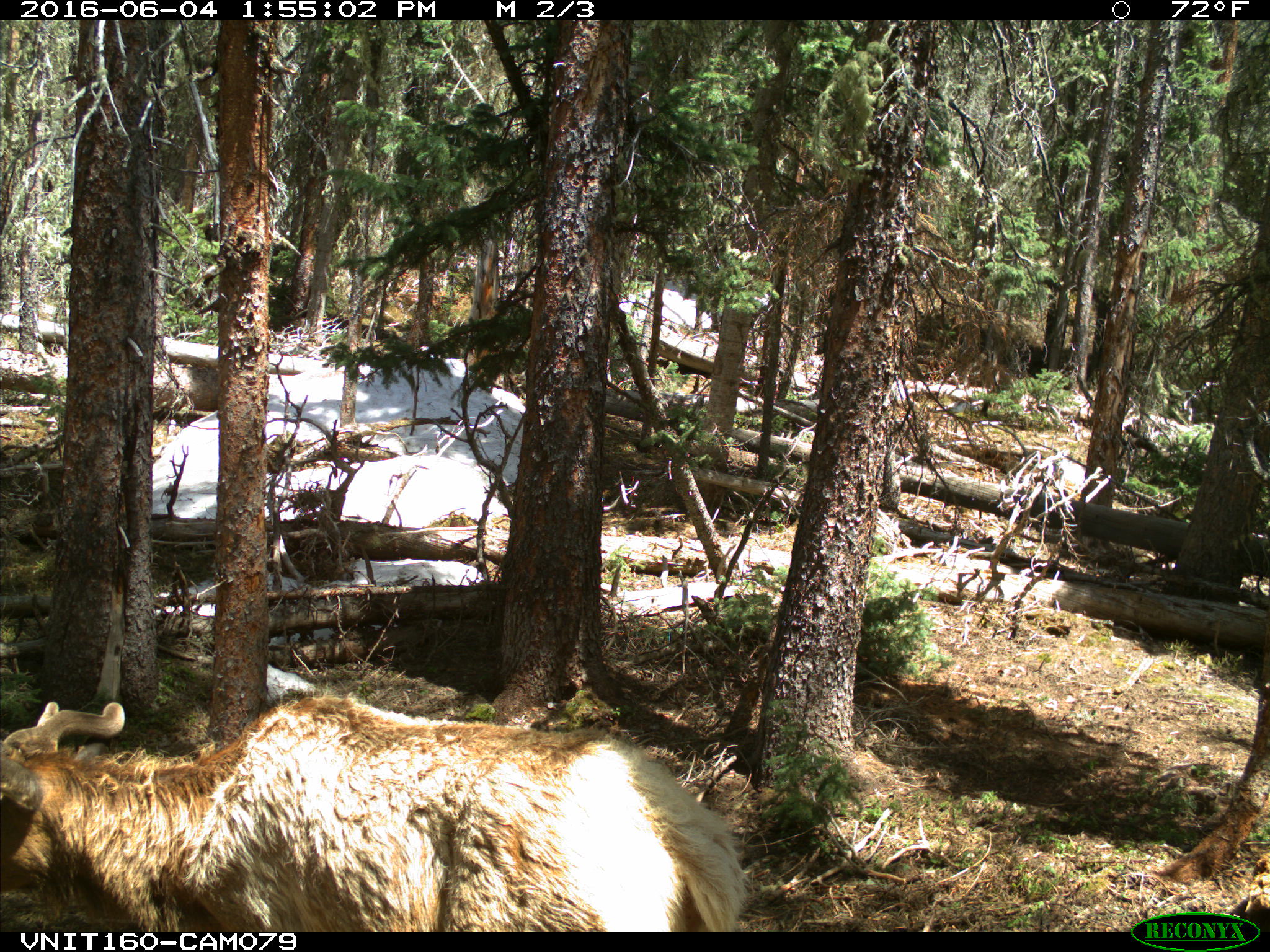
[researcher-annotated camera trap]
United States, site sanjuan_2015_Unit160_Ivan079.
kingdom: Animalia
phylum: Chordata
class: Mammalia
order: Artiodactyla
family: Cervidae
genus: Cervus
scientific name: Cervus elaphus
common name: red deer